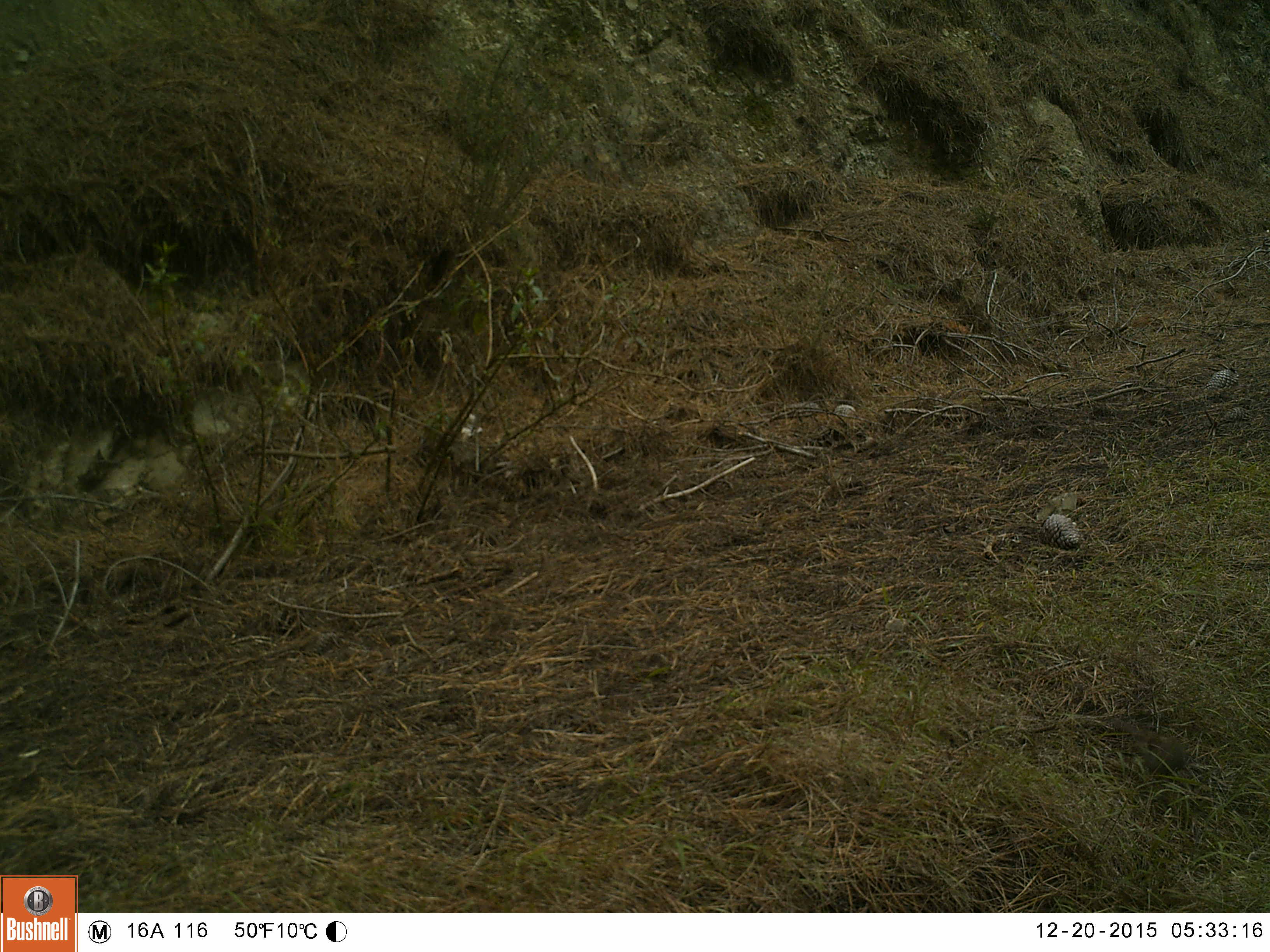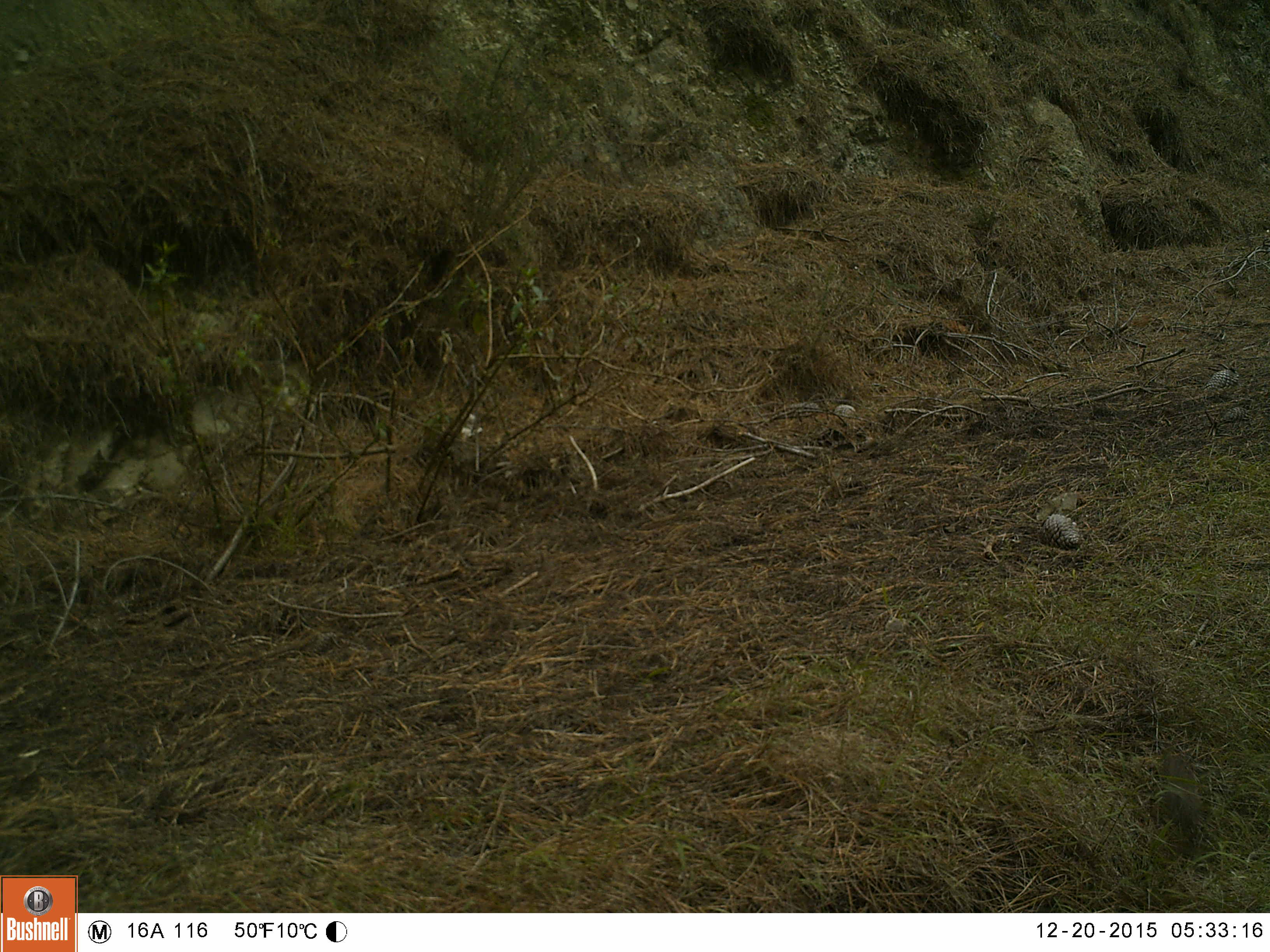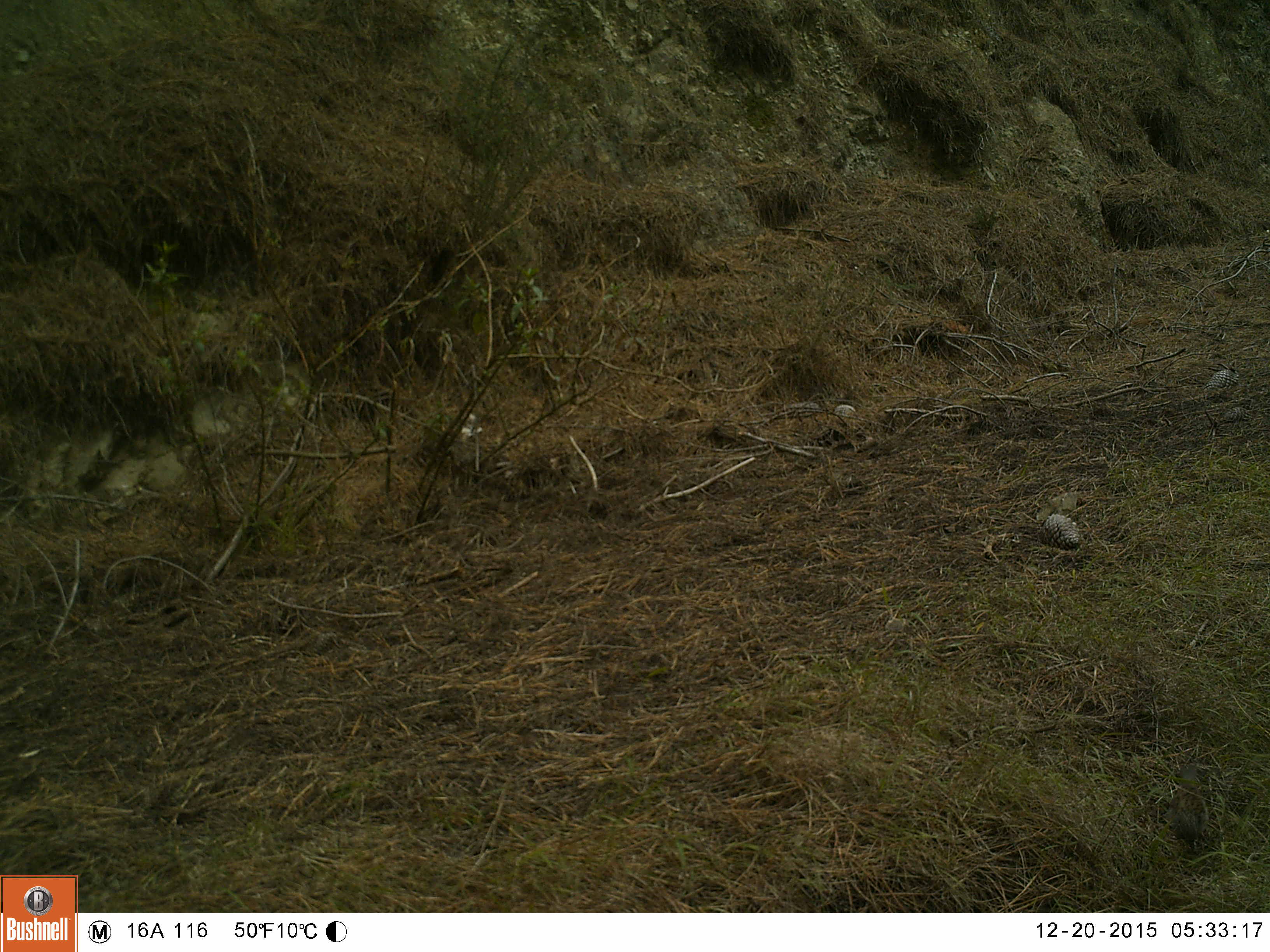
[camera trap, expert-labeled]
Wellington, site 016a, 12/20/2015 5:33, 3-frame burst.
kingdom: Animalia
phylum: Chordata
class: Aves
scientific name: Aves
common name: bird